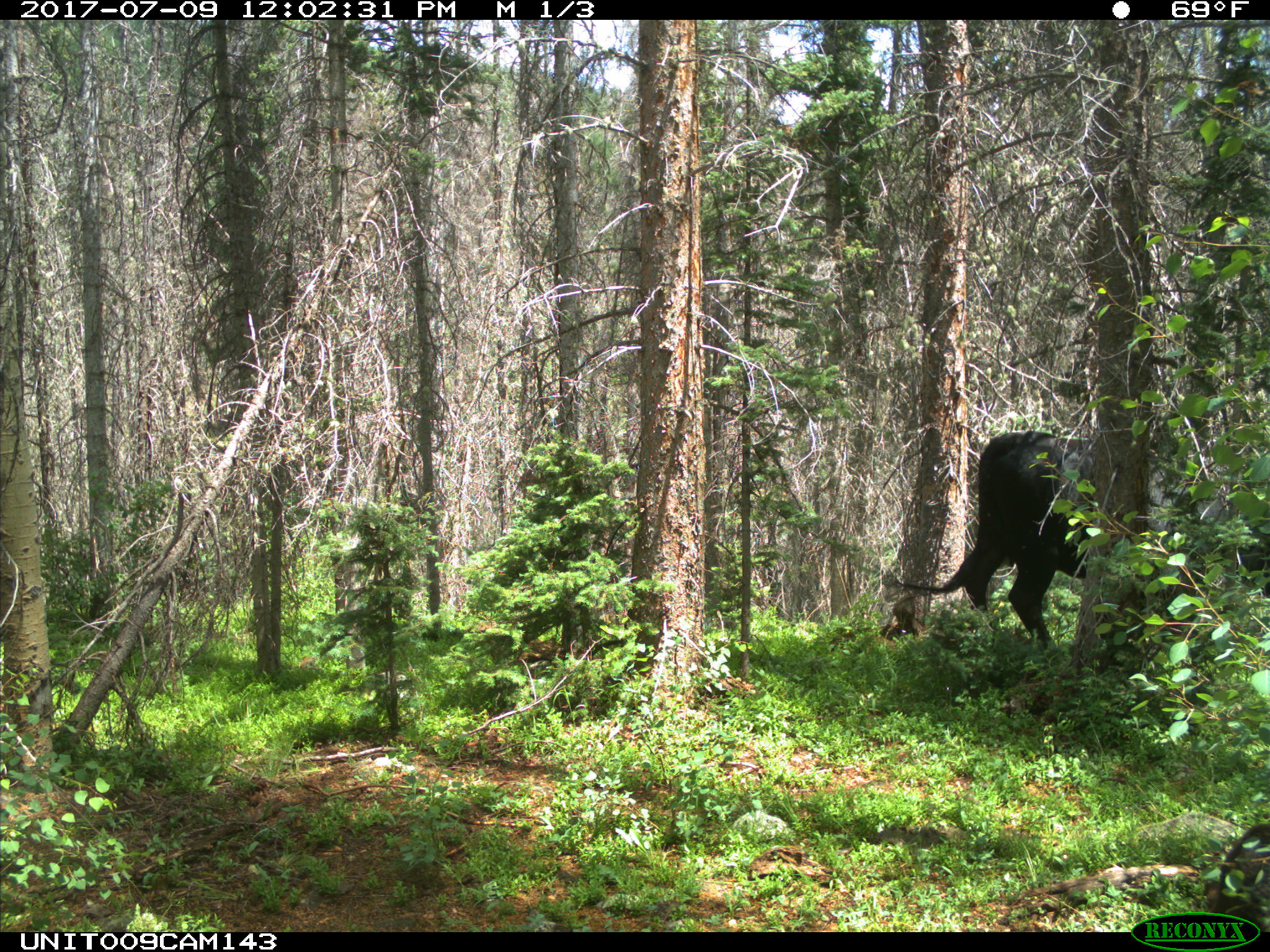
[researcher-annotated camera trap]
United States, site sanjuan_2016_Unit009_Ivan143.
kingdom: Animalia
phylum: Chordata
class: Mammalia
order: Artiodactyla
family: Bovidae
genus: Bos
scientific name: Bos taurus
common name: domestic cow